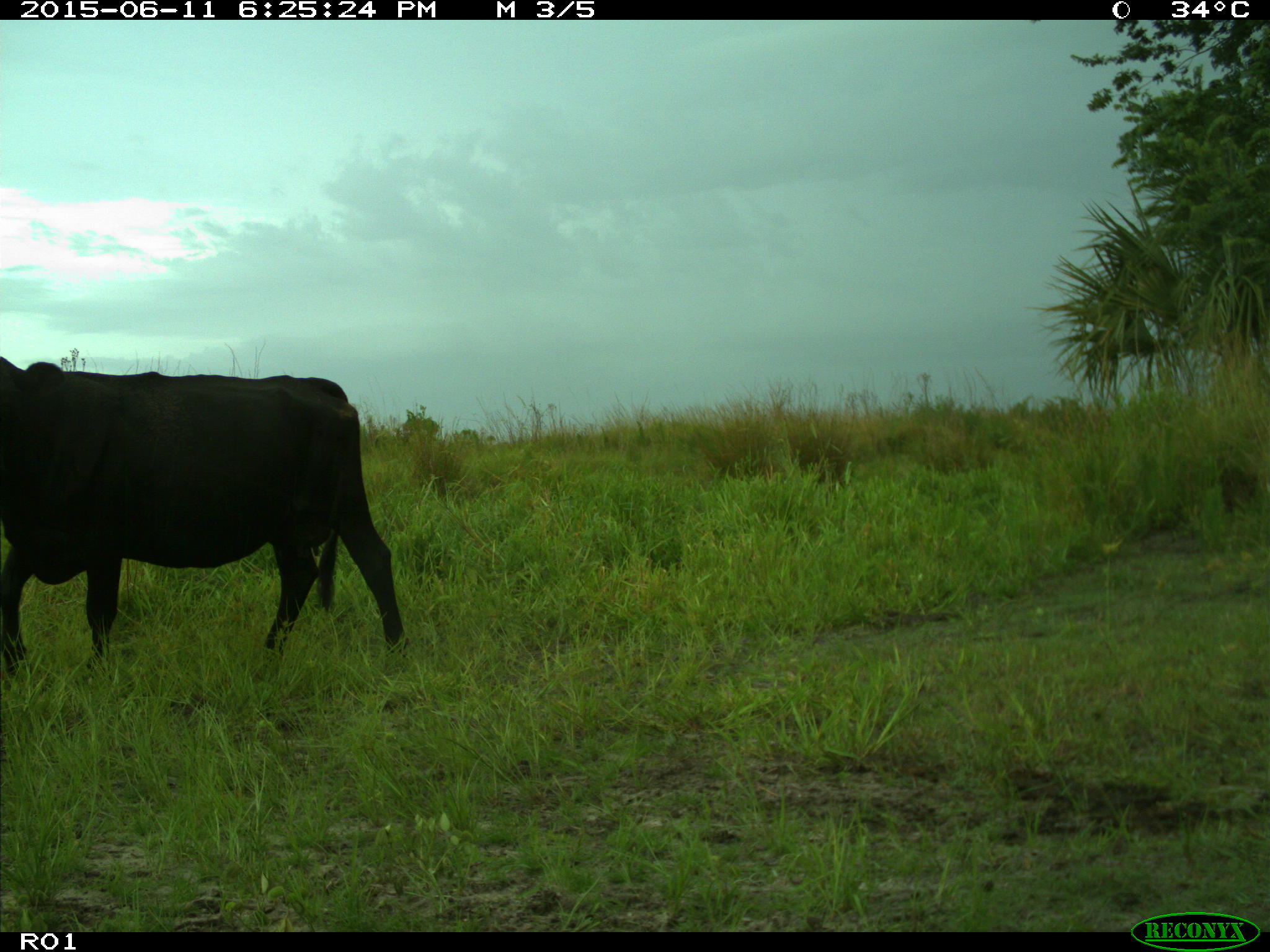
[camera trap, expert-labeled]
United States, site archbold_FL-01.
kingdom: Animalia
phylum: Chordata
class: Mammalia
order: Artiodactyla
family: Bovidae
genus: Bos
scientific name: Bos taurus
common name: domestic cow